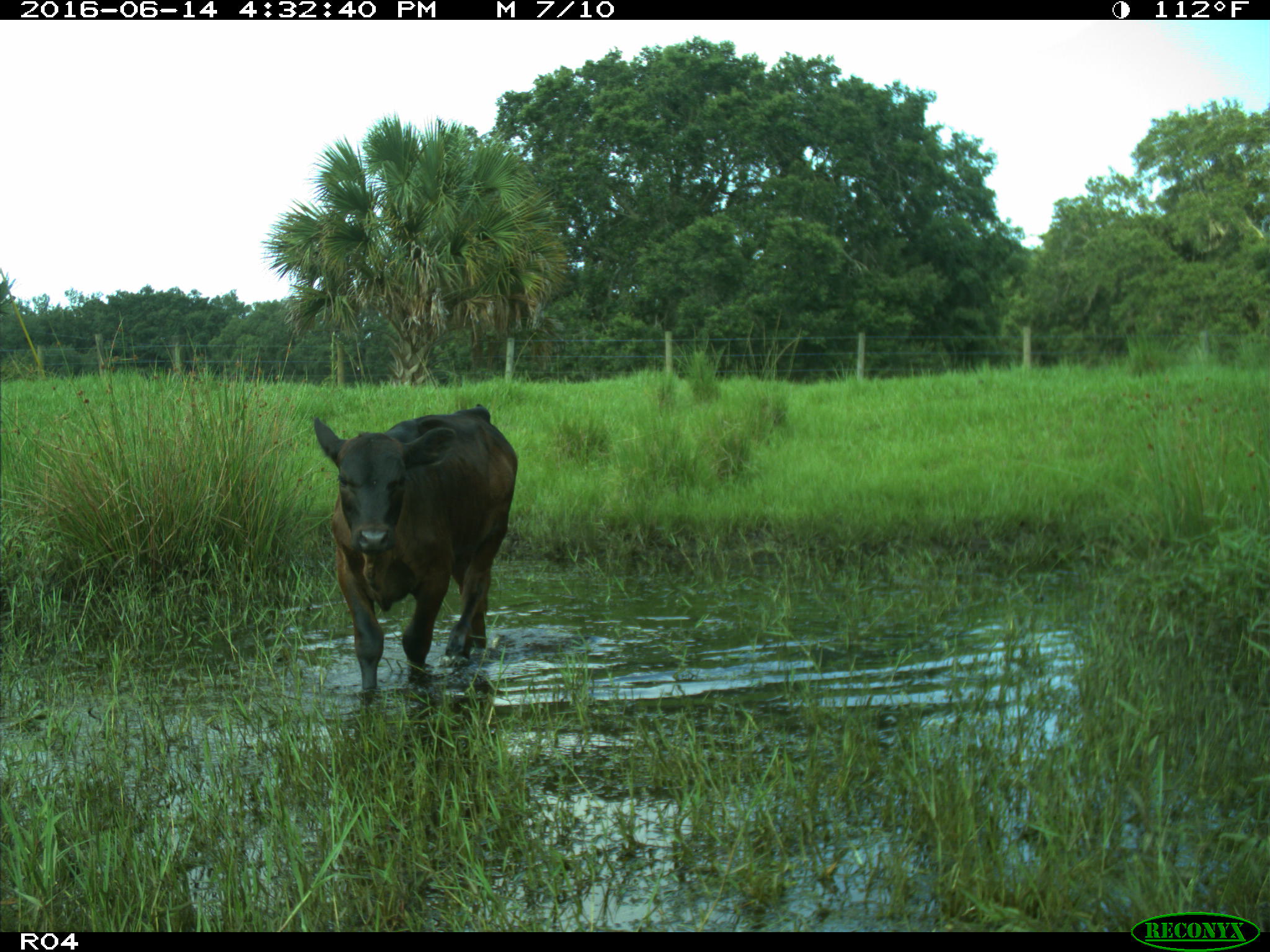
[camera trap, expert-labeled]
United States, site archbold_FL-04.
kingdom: Animalia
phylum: Chordata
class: Mammalia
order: Artiodactyla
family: Bovidae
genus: Bos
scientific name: Bos taurus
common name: domestic cow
Bos taurus (domestic cow).